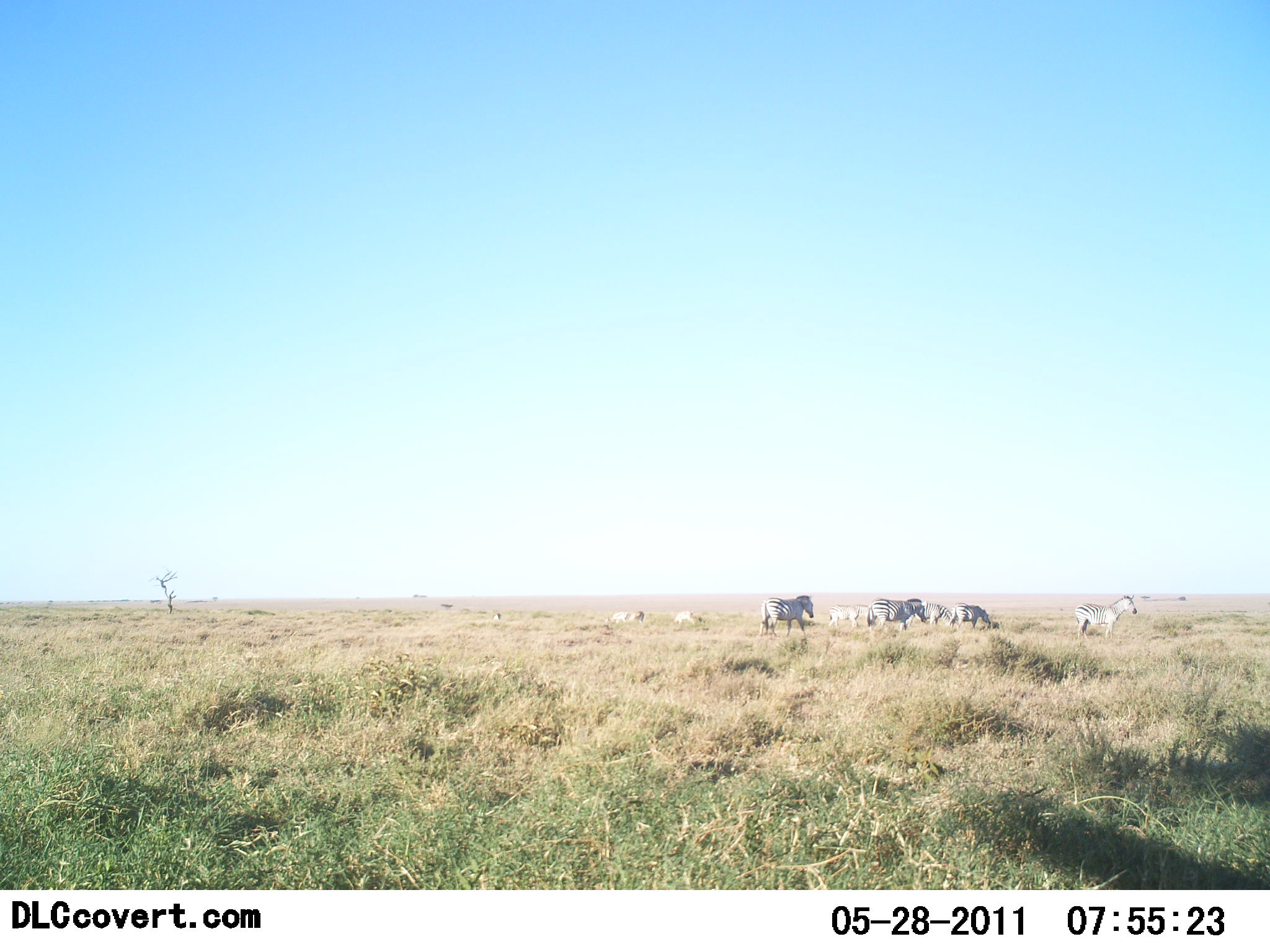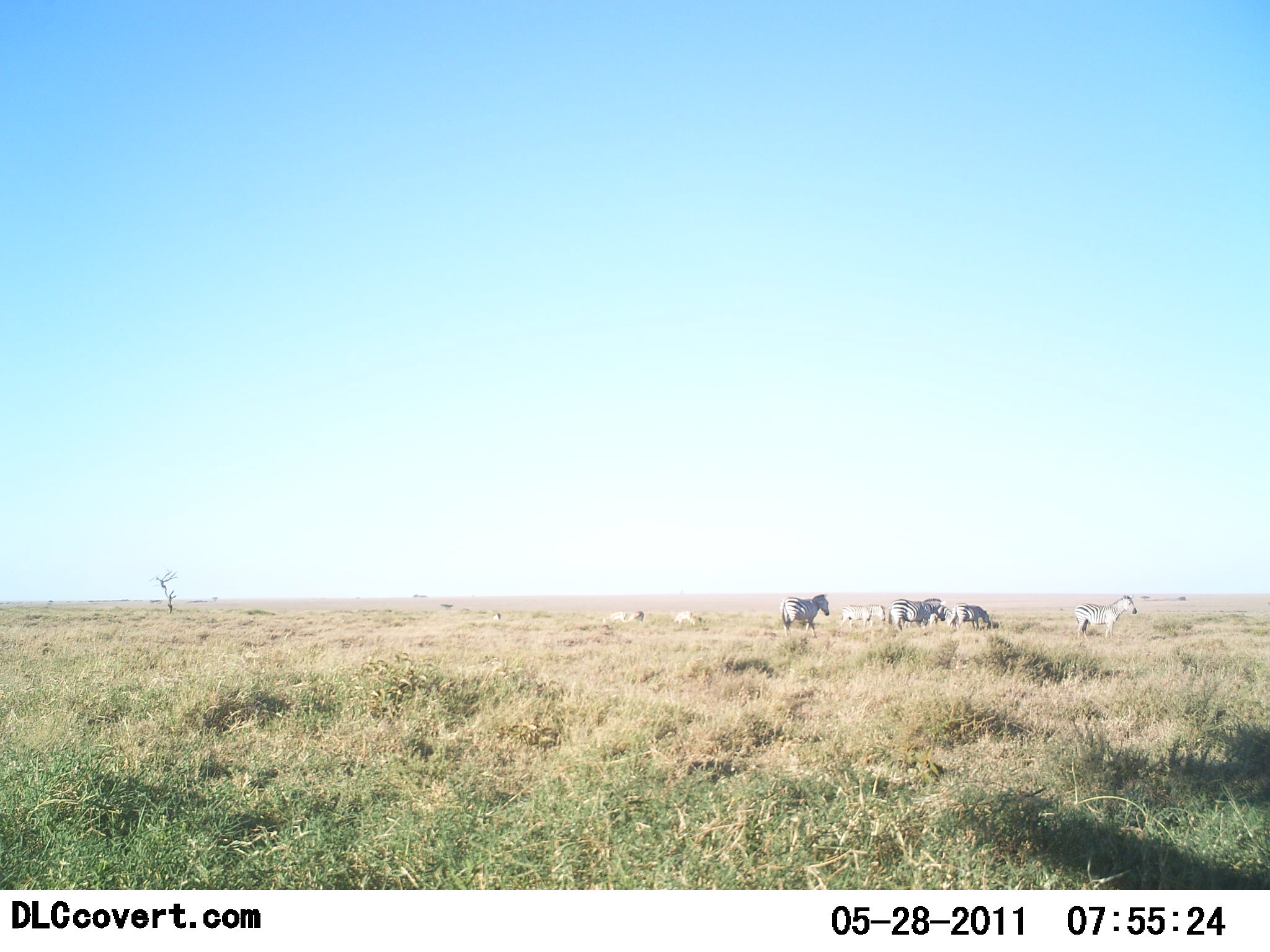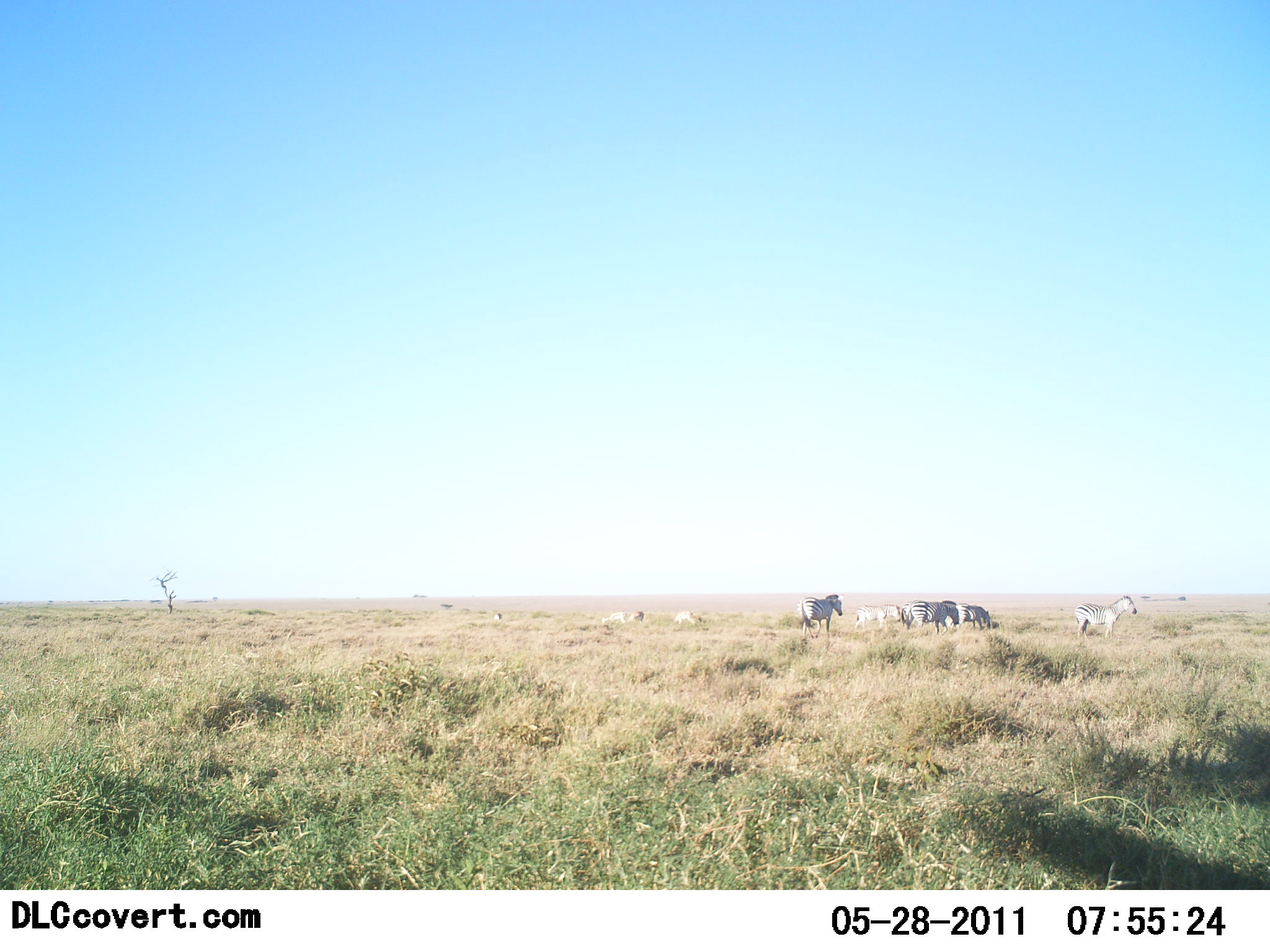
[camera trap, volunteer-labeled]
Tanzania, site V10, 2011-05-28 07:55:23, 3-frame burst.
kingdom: Animalia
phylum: Chordata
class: Mammalia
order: Perissodactyla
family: Equidae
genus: Equus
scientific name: Equus quagga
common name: plains zebra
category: zebra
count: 6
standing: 55%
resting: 9%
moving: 64%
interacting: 0%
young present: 0%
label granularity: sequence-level